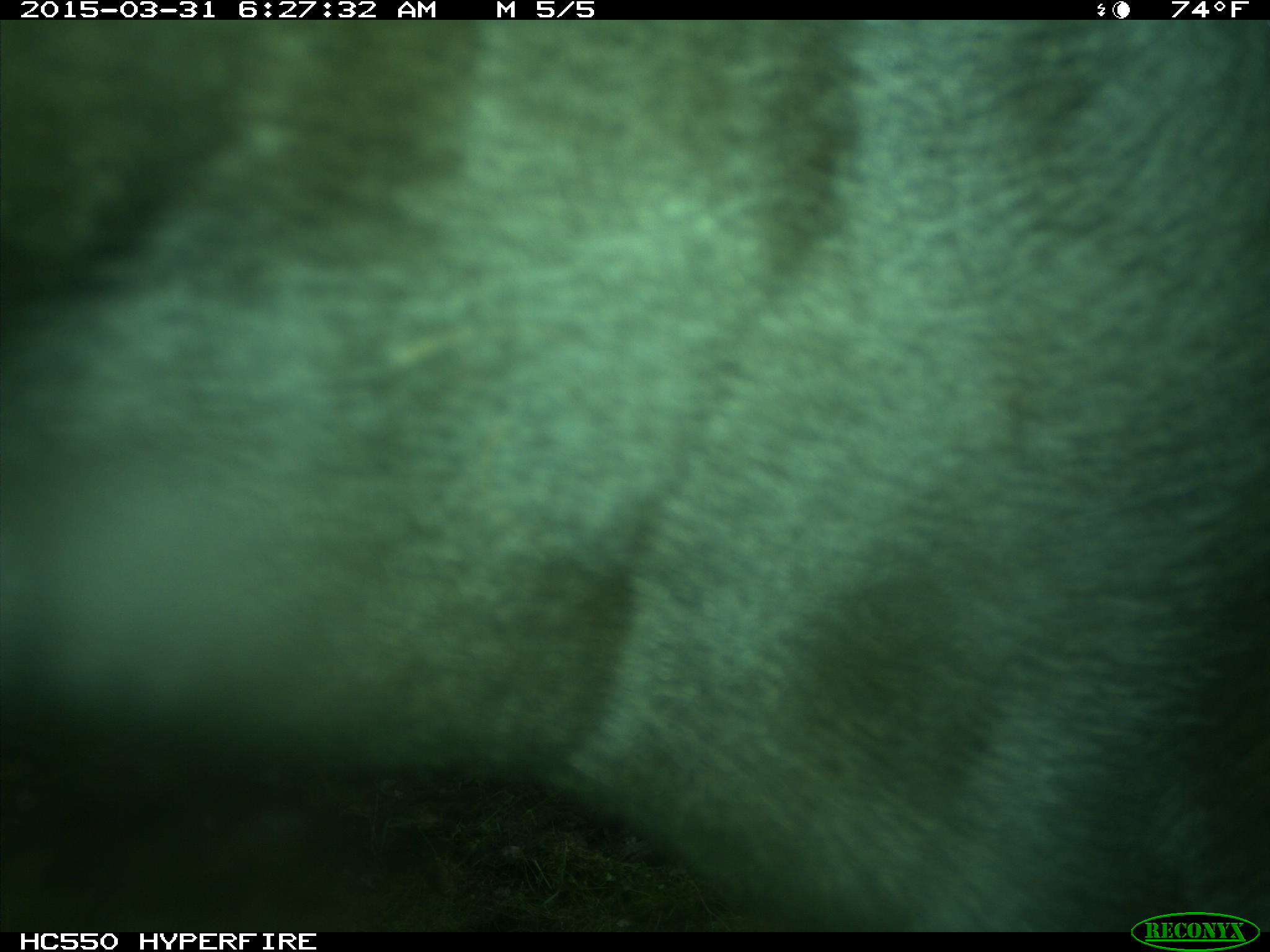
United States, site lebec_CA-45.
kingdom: Animalia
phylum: Chordata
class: Mammalia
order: Artiodactyla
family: Bovidae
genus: Bos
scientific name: Bos taurus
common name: domestic cow